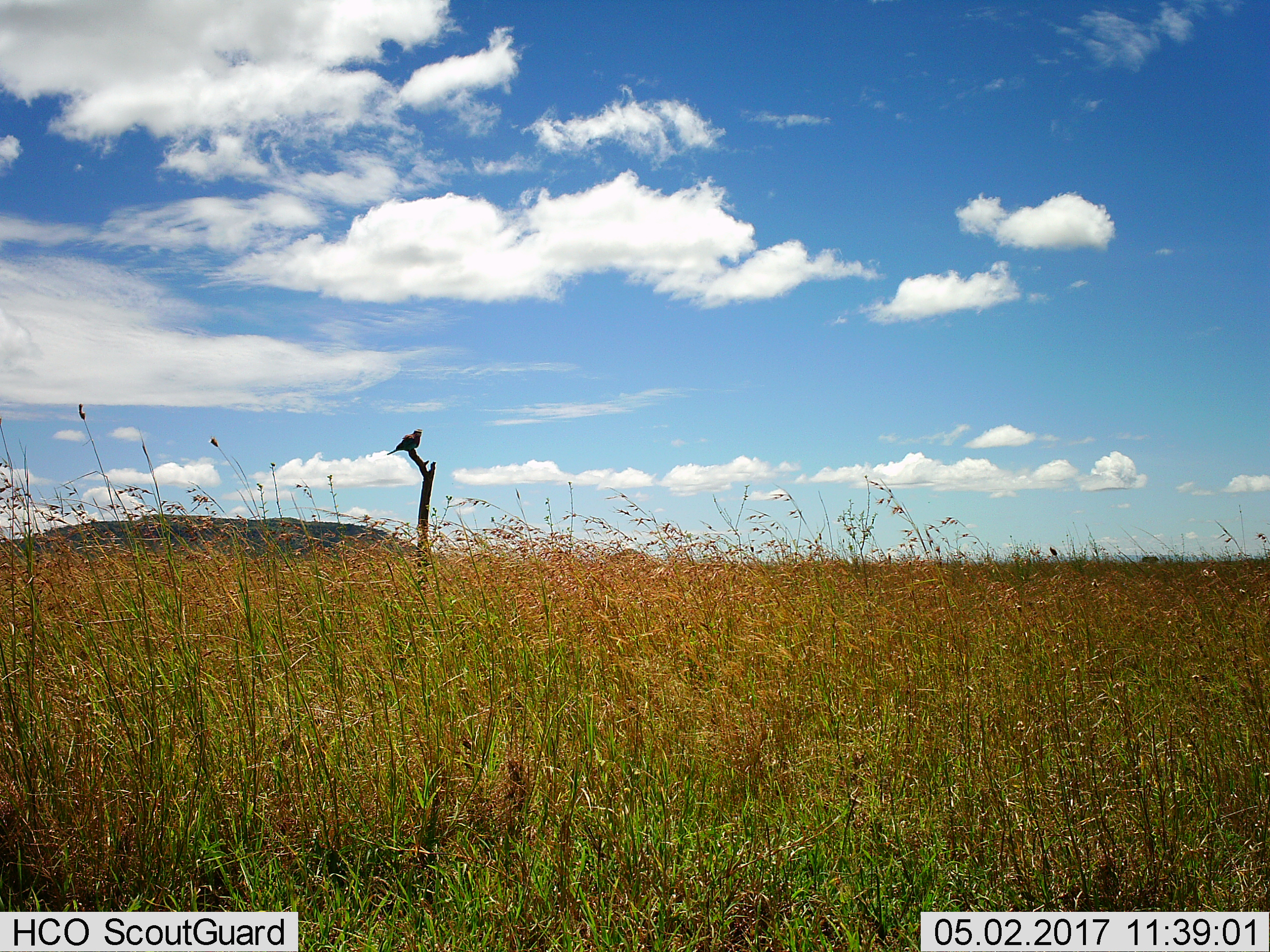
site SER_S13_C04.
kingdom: Animalia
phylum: Chordata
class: Aves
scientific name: Aves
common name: bird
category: birdother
Birdother (bird) (Aves), count 1. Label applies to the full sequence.